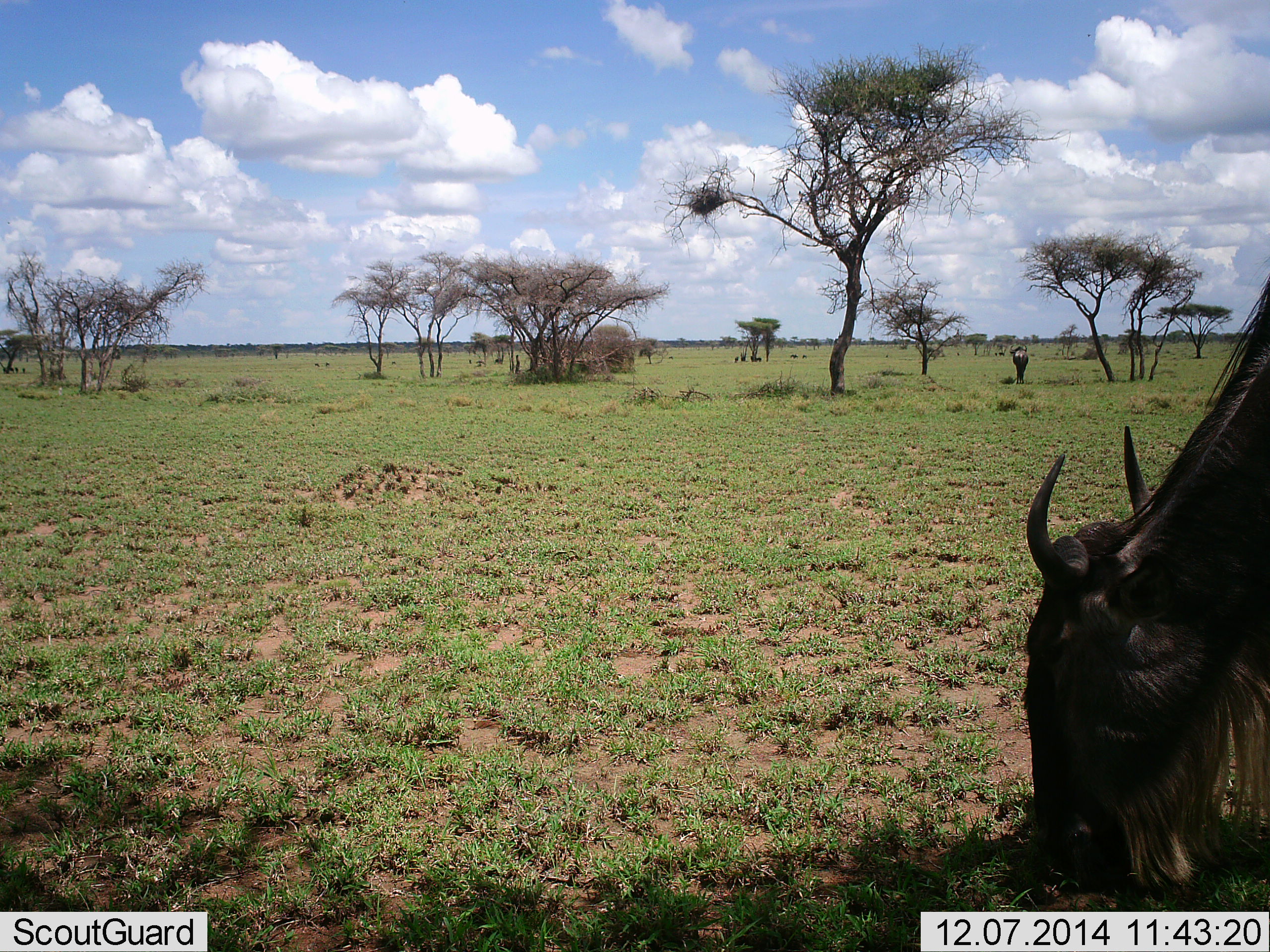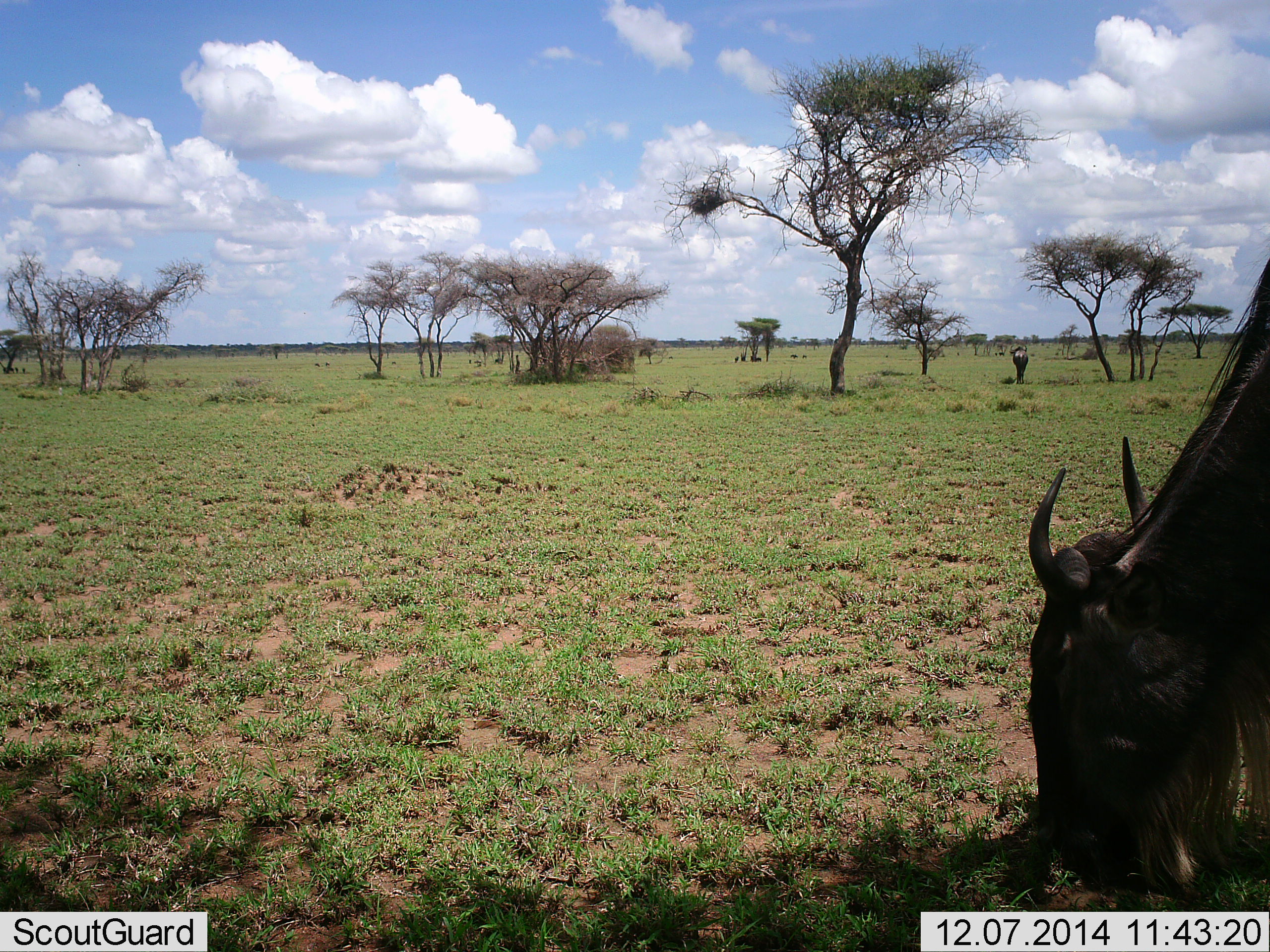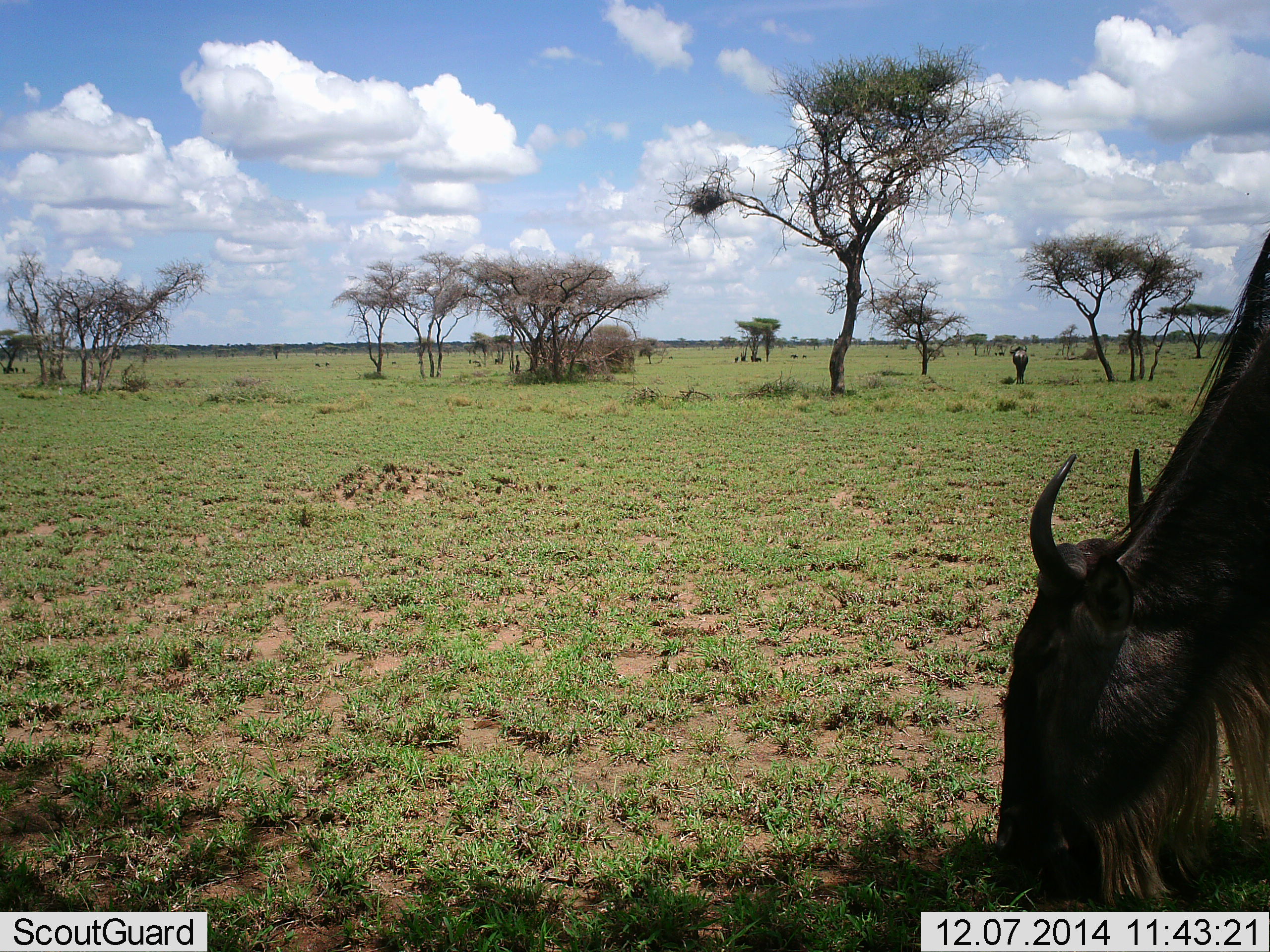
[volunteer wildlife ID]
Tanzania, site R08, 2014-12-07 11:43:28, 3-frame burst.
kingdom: Animalia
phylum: Chordata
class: Mammalia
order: Artiodactyla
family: Bovidae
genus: Connochaetes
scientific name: Connochaetes taurinus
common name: blue wildebeest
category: wildebeest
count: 2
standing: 40%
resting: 10%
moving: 0%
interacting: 0%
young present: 0%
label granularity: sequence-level